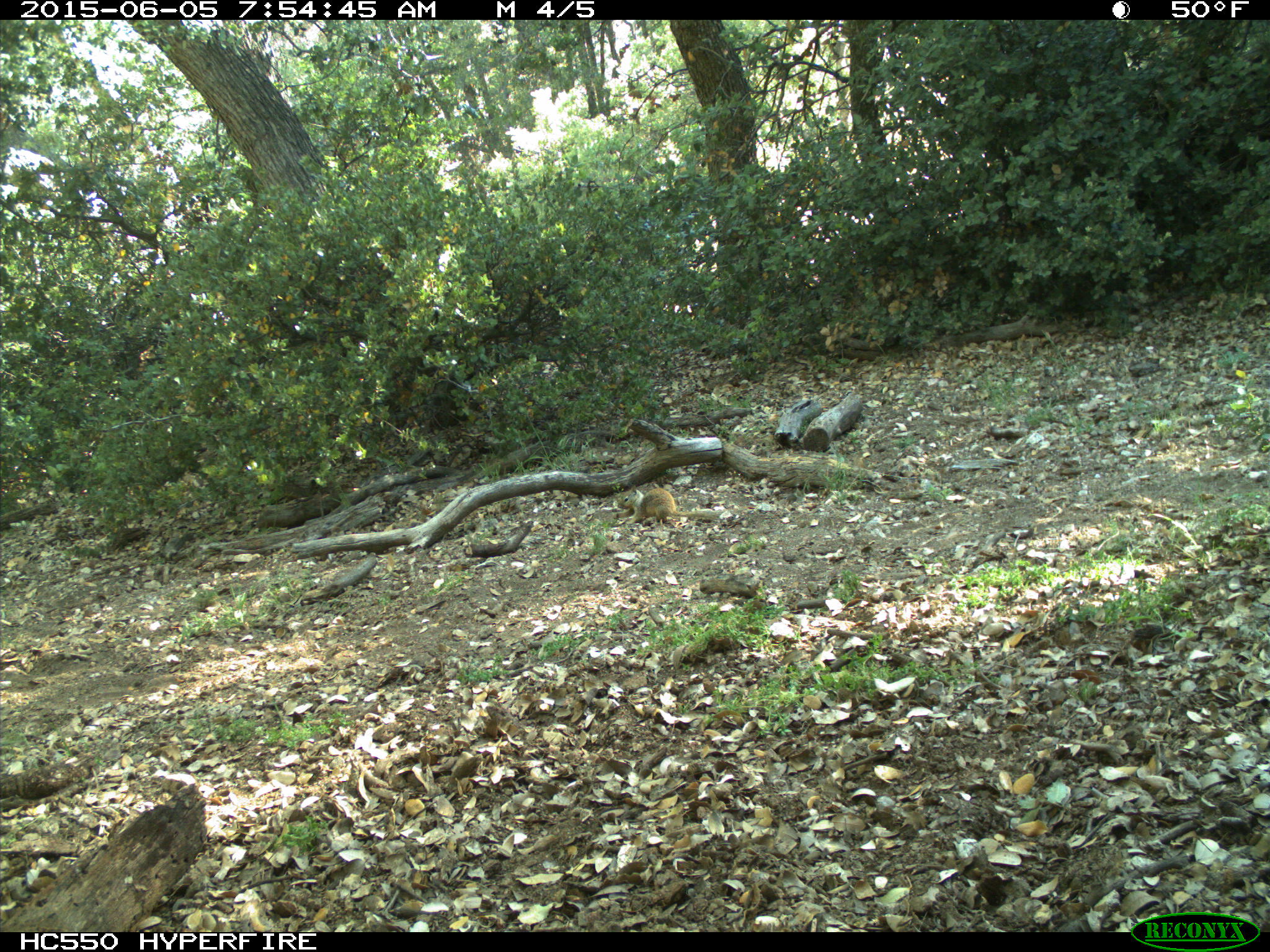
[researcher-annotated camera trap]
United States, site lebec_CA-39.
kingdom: Animalia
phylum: Chordata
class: Mammalia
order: Rodentia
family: Sciuridae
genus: Otospermophilus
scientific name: Otospermophilus beecheyi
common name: california ground squirrel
Otospermophilus beecheyi (california ground squirrel).